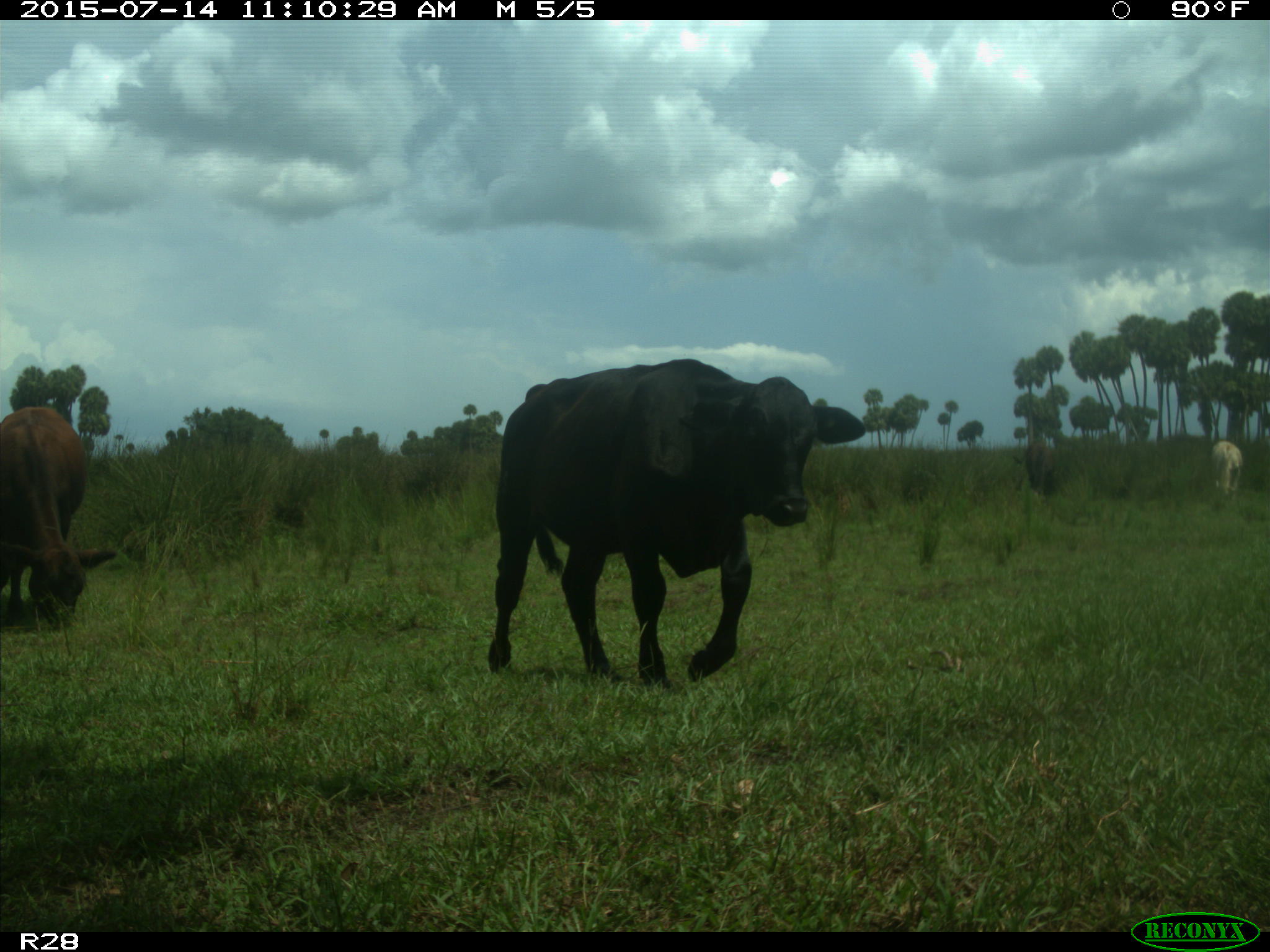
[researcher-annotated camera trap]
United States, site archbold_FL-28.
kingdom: Animalia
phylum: Chordata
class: Mammalia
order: Artiodactyla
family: Bovidae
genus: Bos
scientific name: Bos taurus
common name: domestic cow